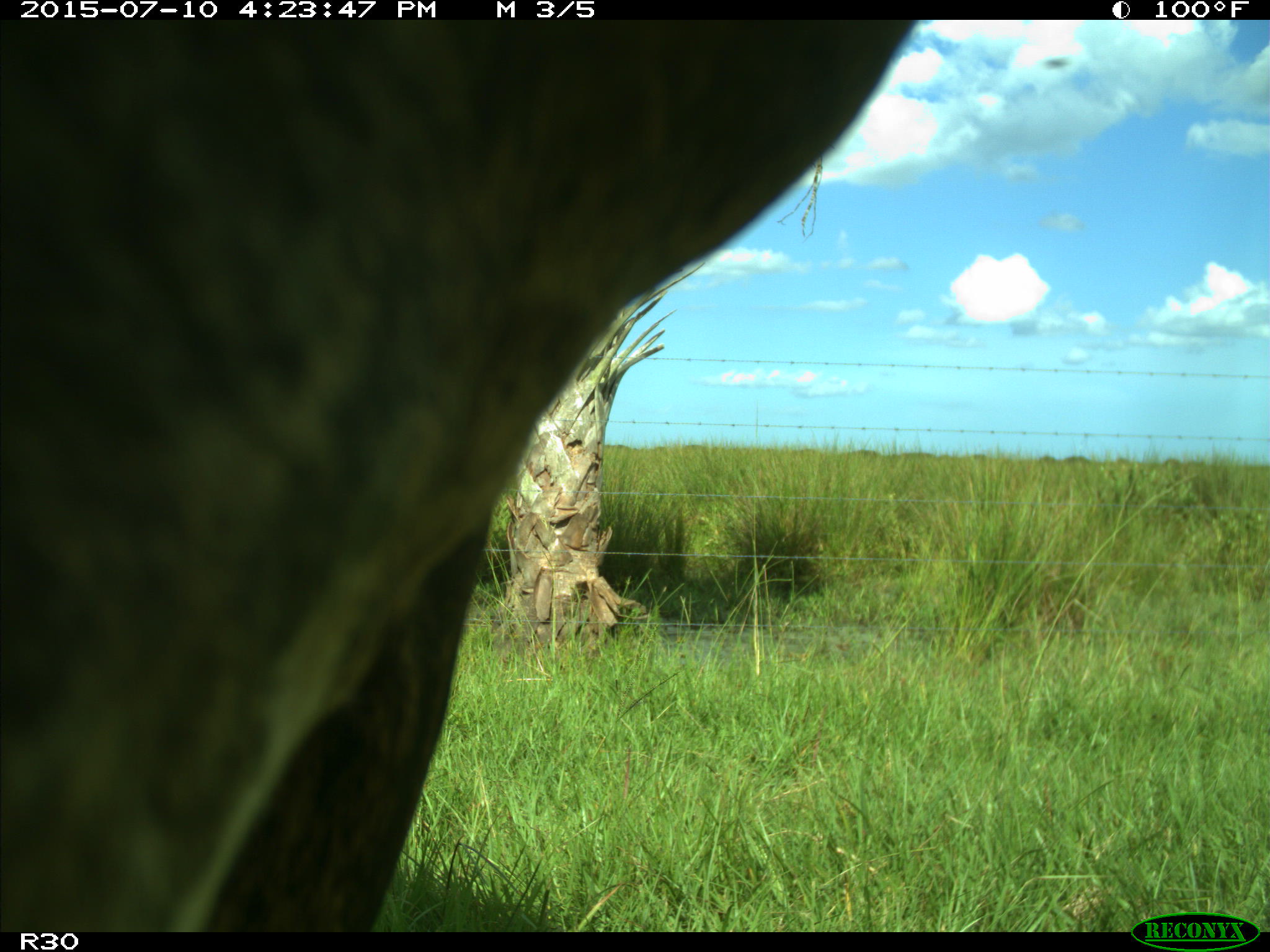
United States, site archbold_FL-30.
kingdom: Animalia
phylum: Chordata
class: Mammalia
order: Artiodactyla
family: Bovidae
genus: Bos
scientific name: Bos taurus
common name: domestic cow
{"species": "Bos taurus (domestic cow)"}